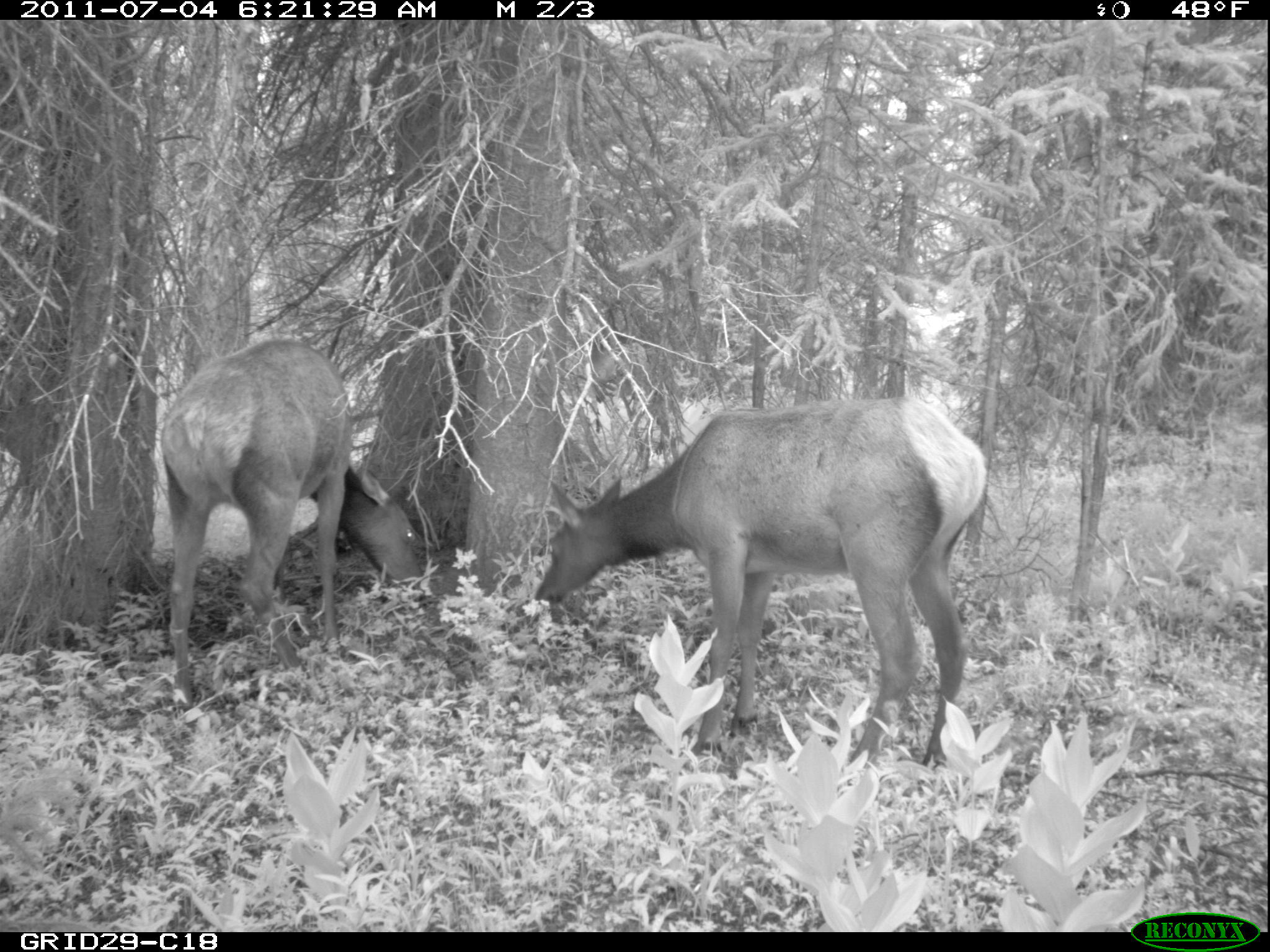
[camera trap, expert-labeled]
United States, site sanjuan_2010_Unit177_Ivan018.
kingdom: Animalia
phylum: Chordata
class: Mammalia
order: Artiodactyla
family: Cervidae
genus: Cervus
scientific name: Cervus elaphus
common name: red deer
Cervus elaphus (red deer).